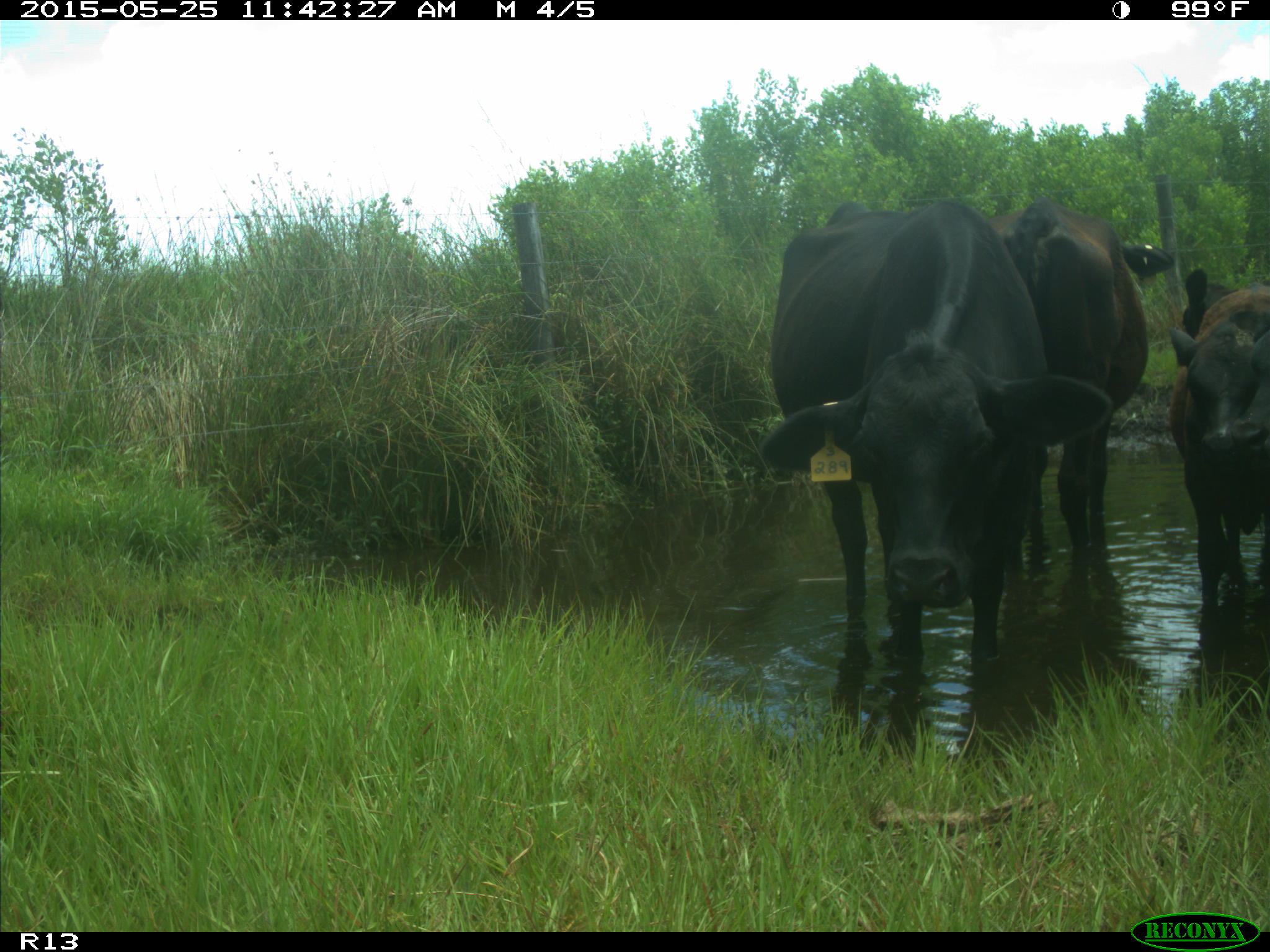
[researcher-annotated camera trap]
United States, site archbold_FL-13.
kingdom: Animalia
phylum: Chordata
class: Mammalia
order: Artiodactyla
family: Bovidae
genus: Bos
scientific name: Bos taurus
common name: domestic cow